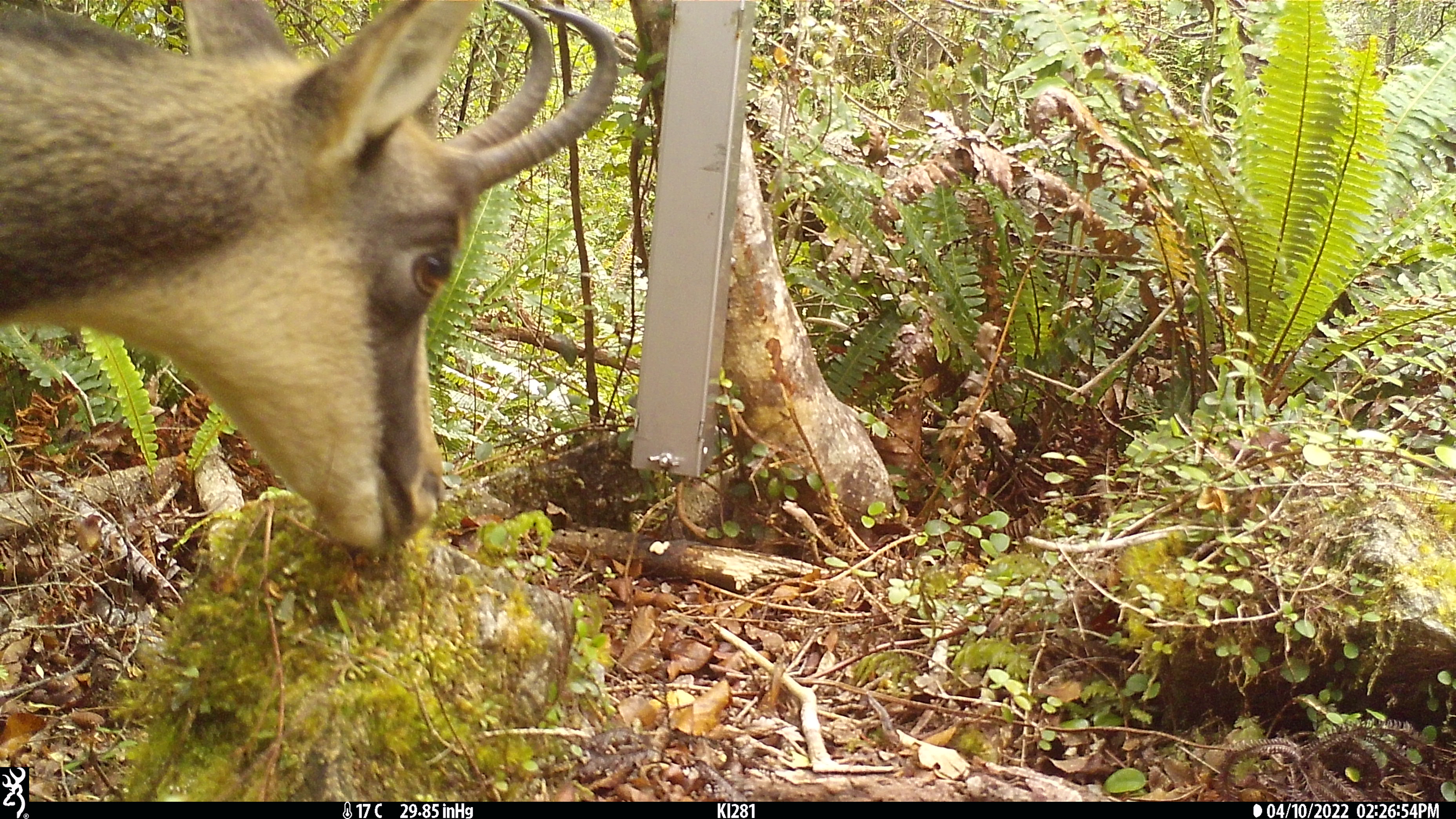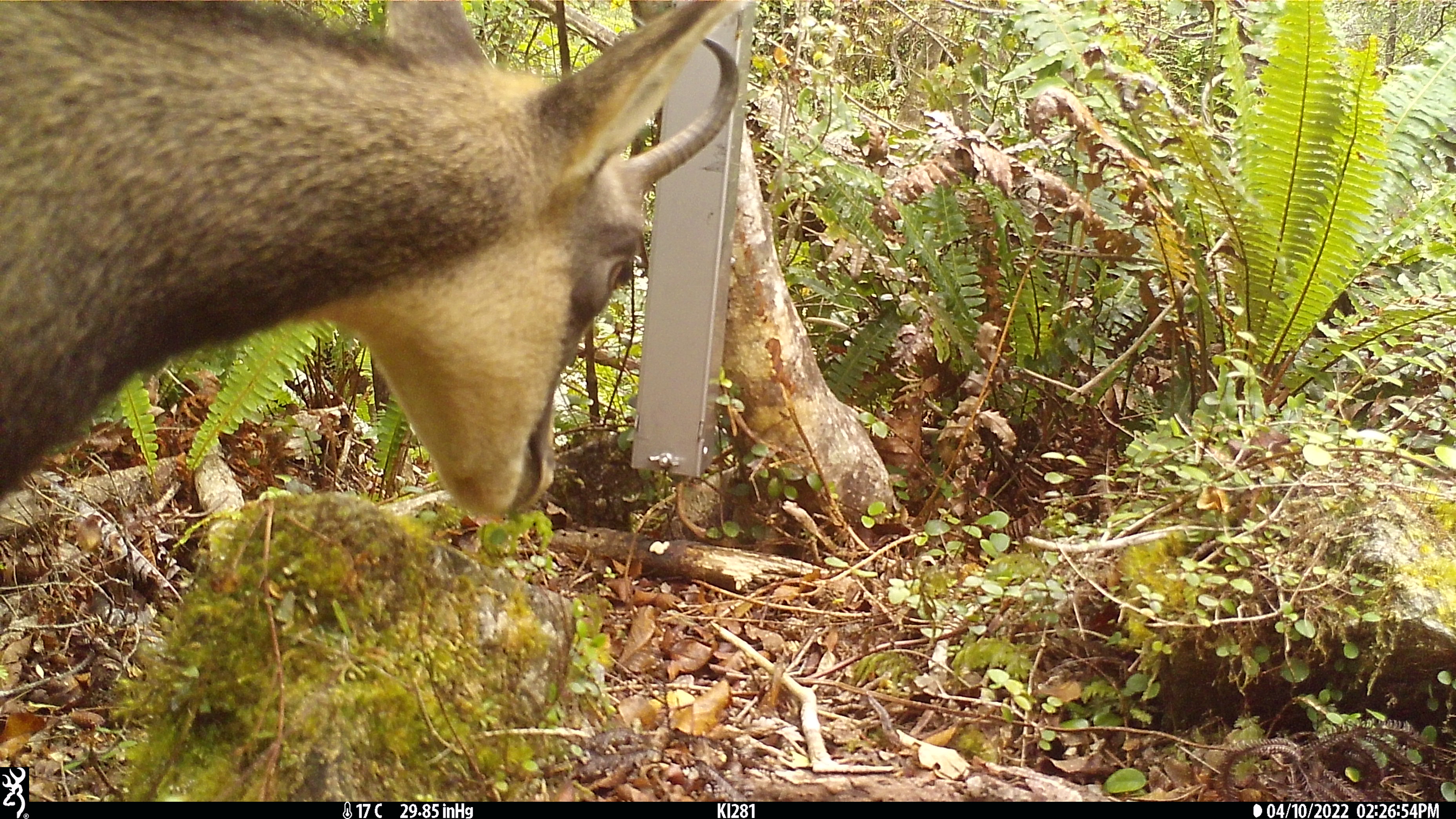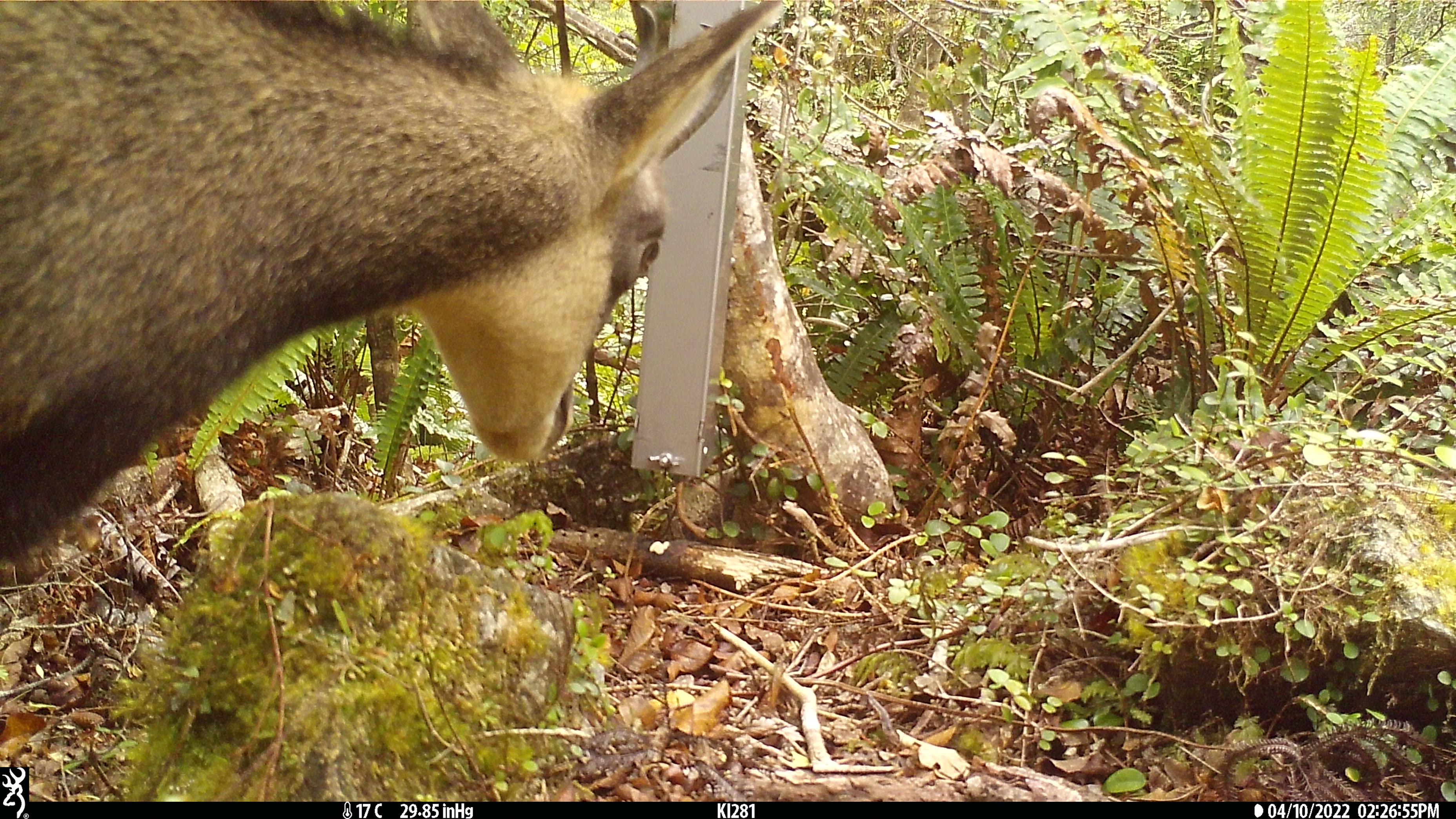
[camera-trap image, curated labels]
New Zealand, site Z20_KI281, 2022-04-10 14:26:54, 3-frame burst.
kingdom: Animalia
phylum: Chordata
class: Mammalia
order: Artiodactyla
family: Bovidae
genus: Rupicapra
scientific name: Rupicapra rupicapra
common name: alpine chamois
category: chamois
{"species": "chamois (alpine chamois) (Rupicapra rupicapra)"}